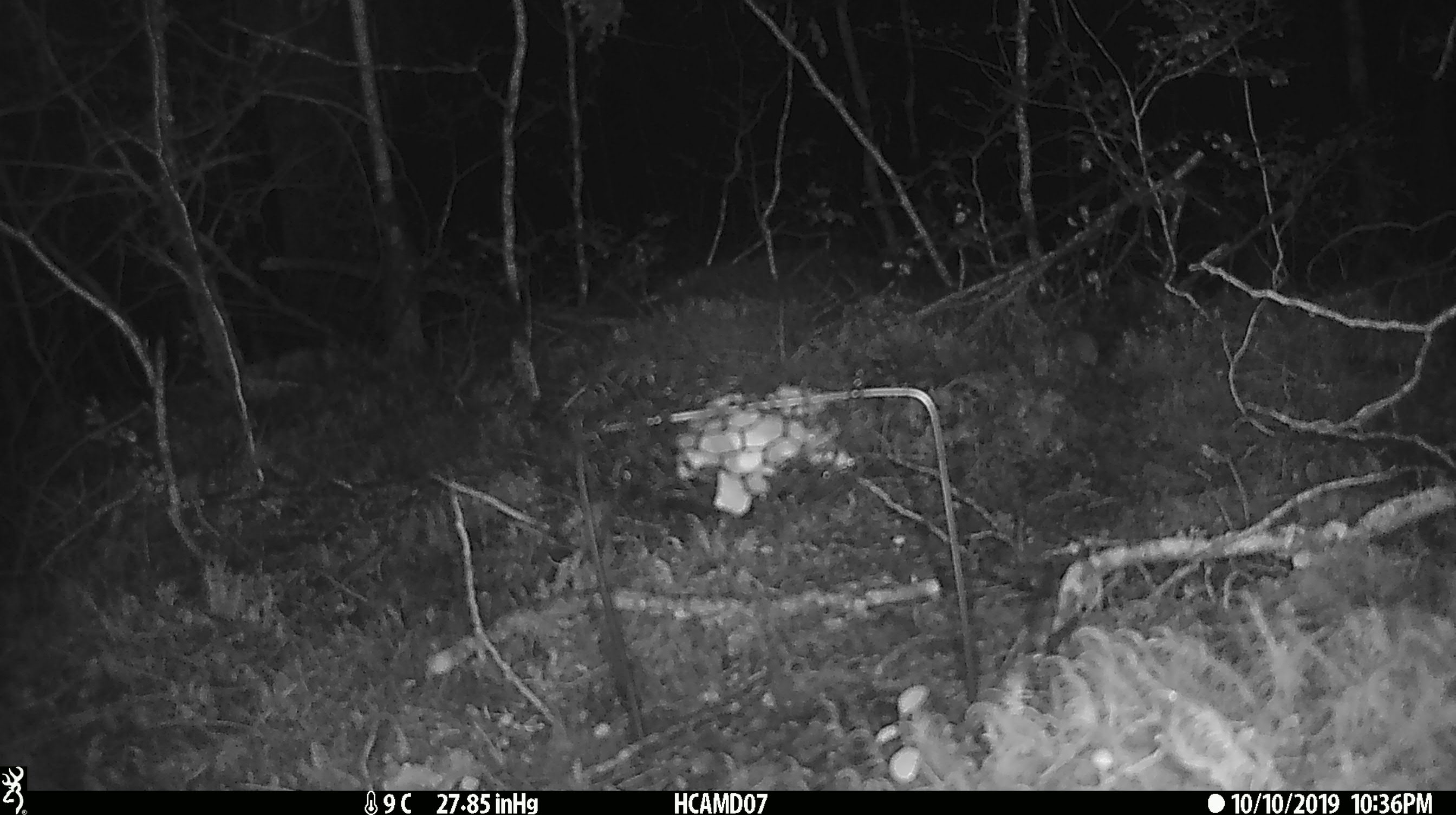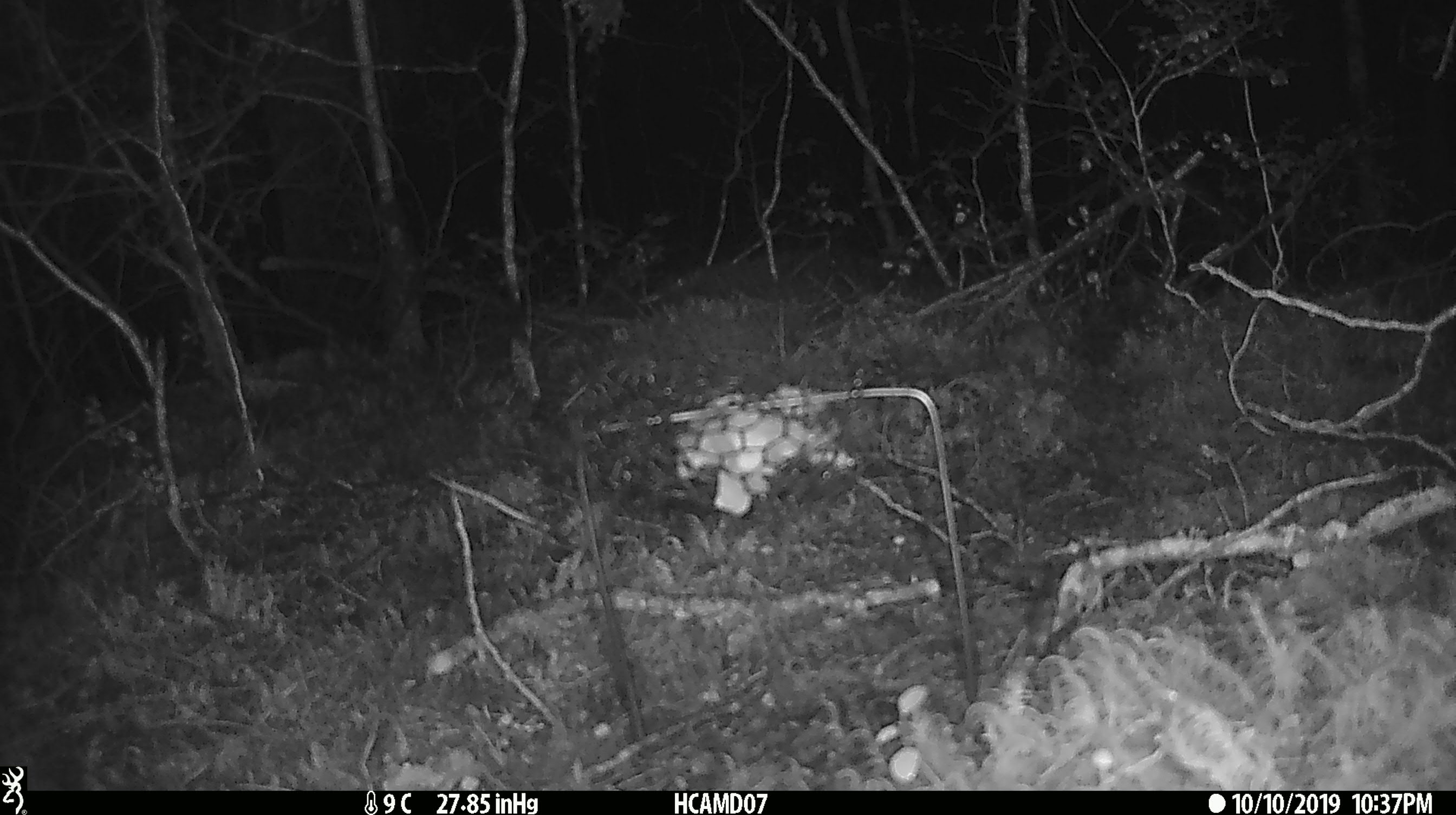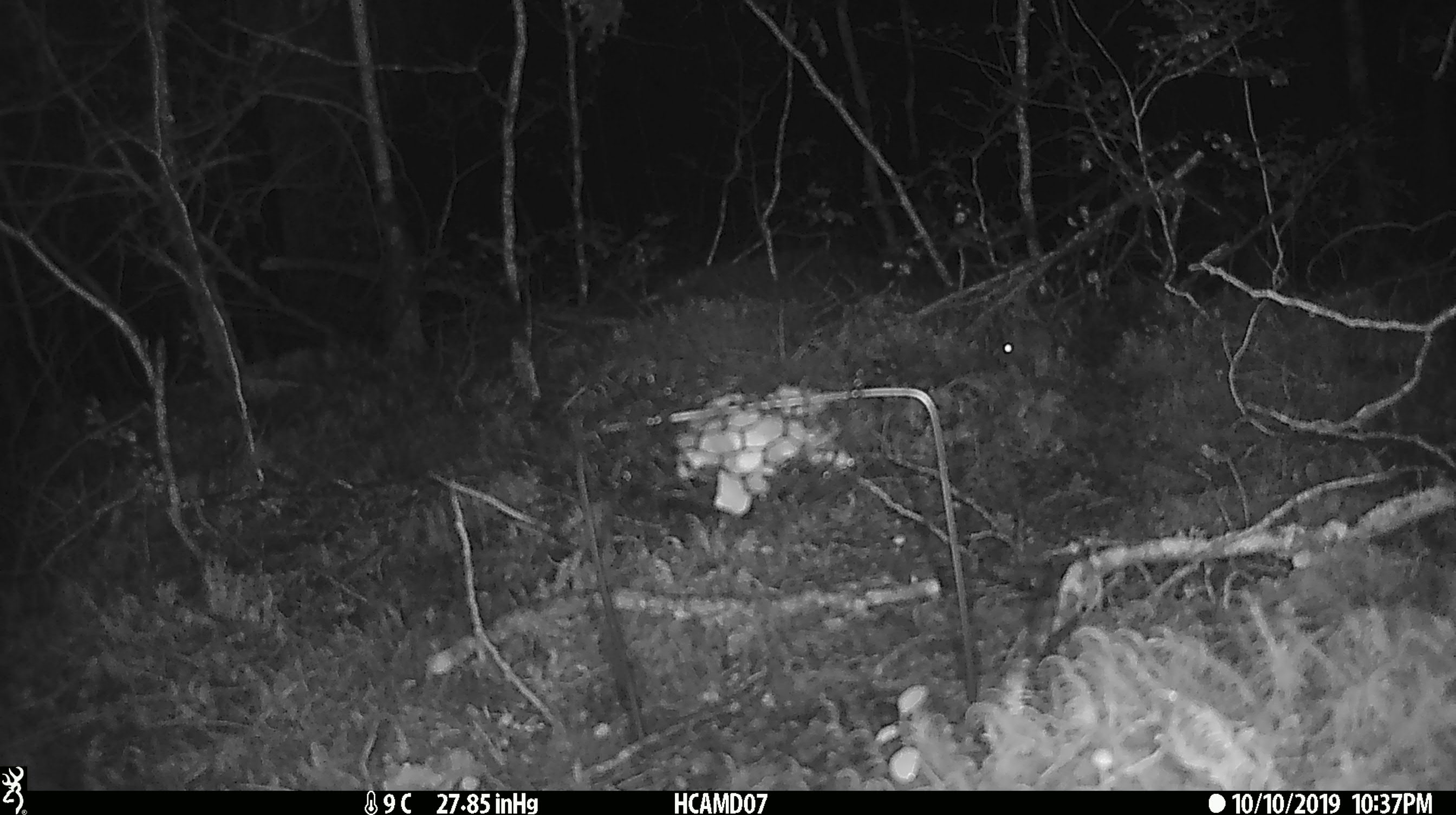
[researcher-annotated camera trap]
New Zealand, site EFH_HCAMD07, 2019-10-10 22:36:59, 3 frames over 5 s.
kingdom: Animalia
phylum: Chordata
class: Mammalia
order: Rodentia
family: Muridae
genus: Mus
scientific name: Mus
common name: mouse